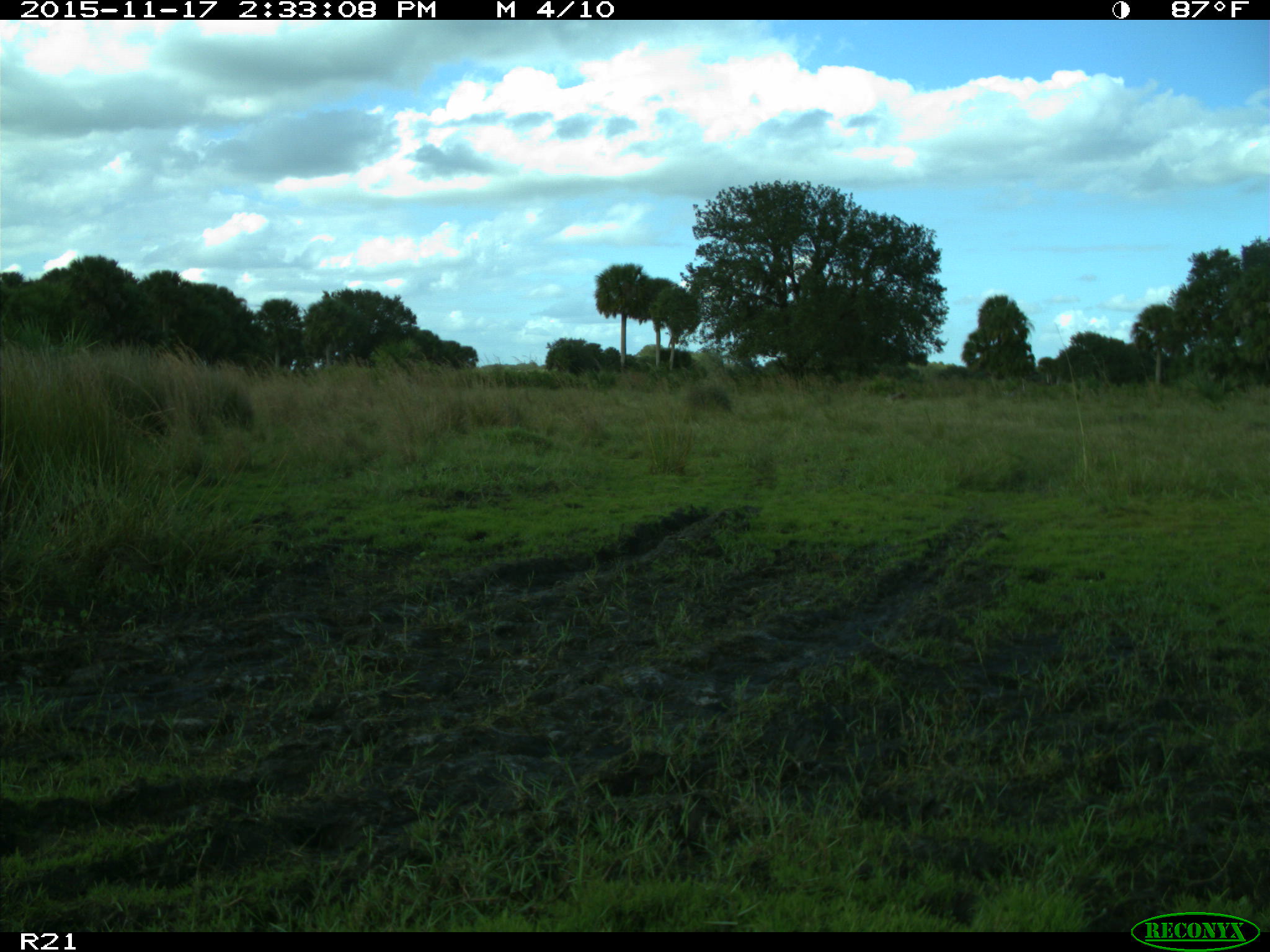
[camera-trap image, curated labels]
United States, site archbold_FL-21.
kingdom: Animalia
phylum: Chordata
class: Mammalia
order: Carnivora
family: Procyonidae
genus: Procyon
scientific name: Procyon lotor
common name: common raccoon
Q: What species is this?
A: Procyon lotor (common raccoon).